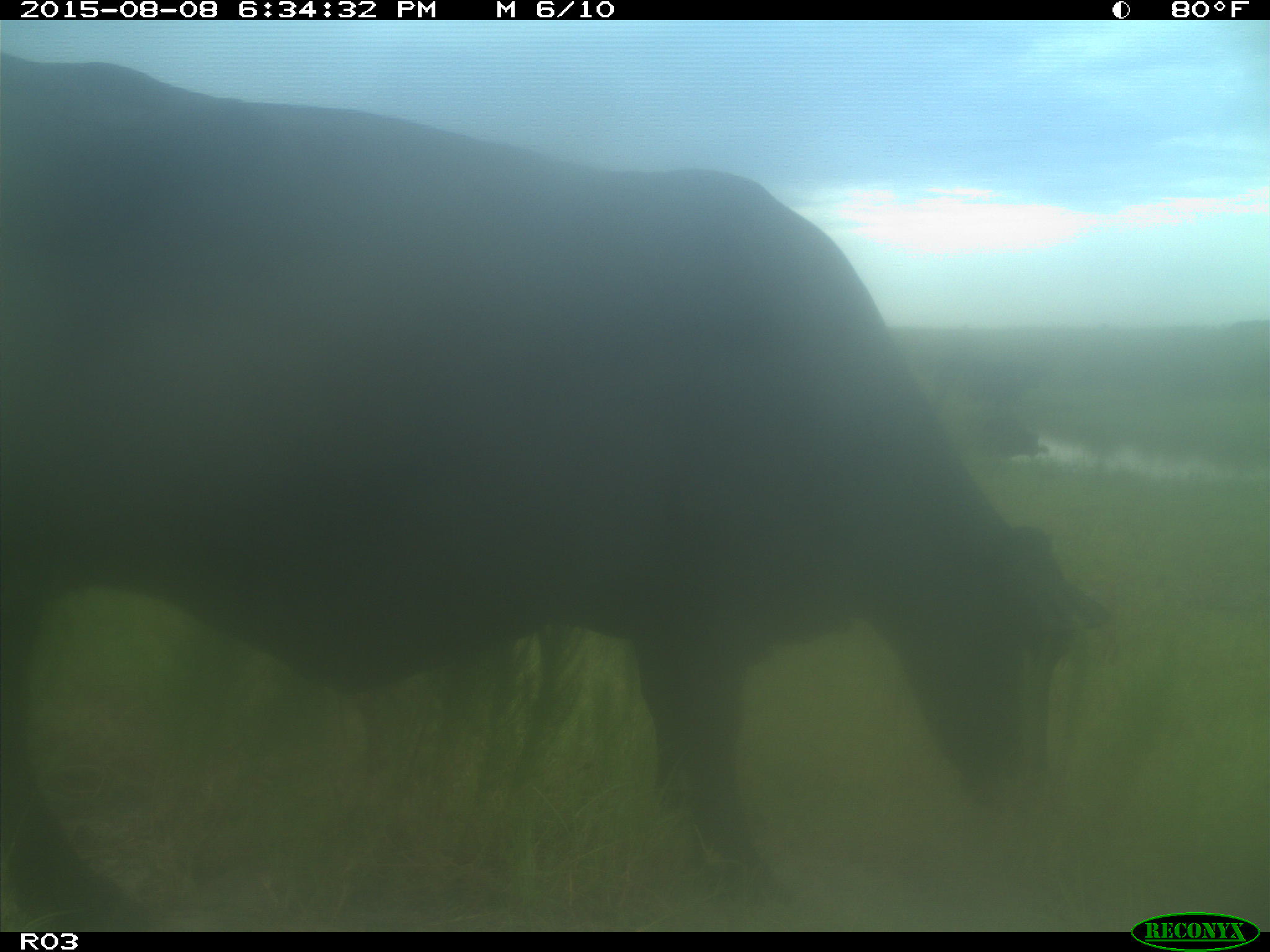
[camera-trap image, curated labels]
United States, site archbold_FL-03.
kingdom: Animalia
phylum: Chordata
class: Mammalia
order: Artiodactyla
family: Bovidae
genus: Bos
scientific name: Bos taurus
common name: domestic cow